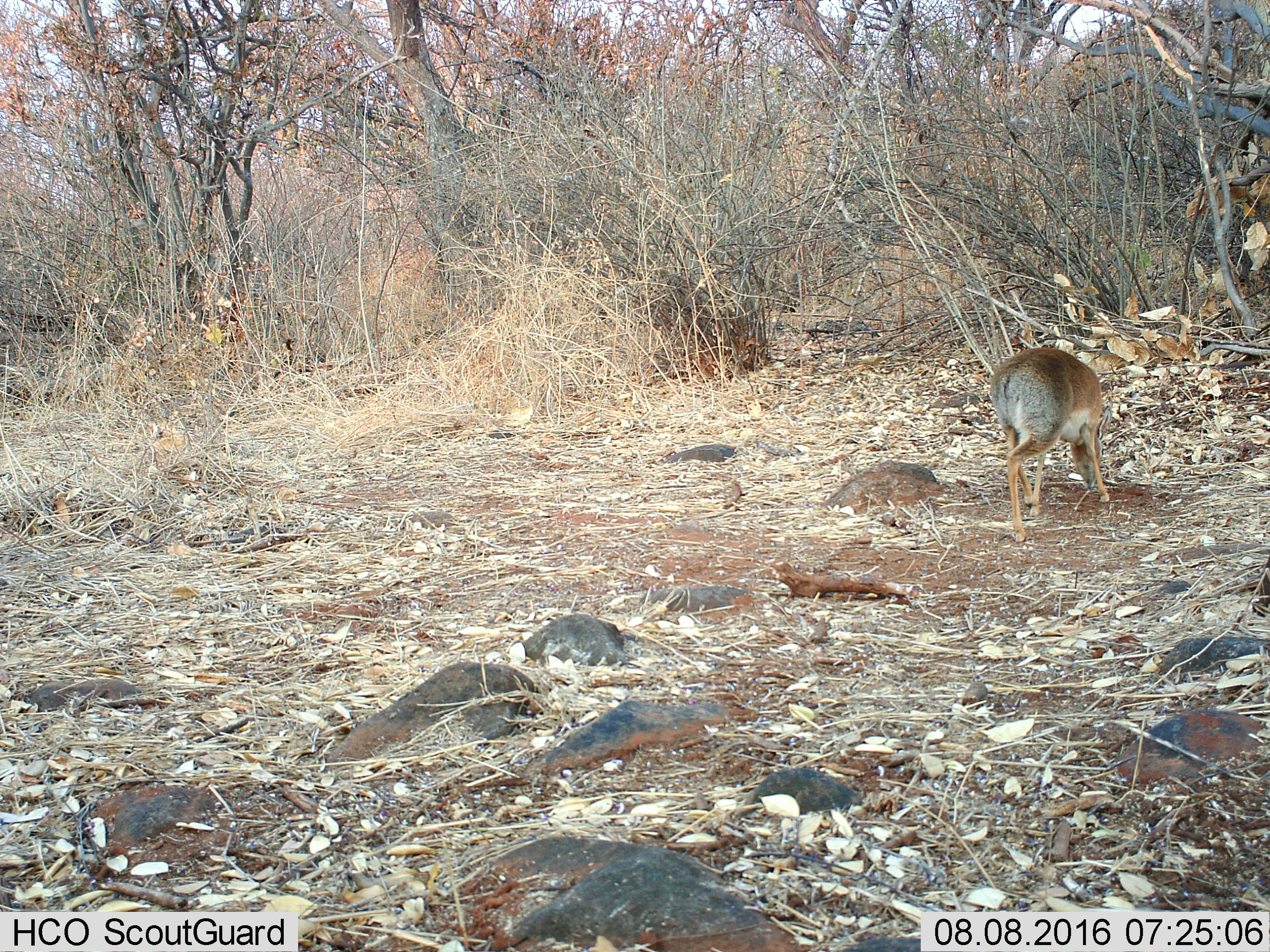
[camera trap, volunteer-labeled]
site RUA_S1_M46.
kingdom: Animalia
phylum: Chordata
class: Mammalia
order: Artiodactyla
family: Bovidae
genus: Madoqua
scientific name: Madoqua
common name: dik-dik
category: dikdik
Dikdik (dik-dik) (Madoqua), count 1. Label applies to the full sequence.